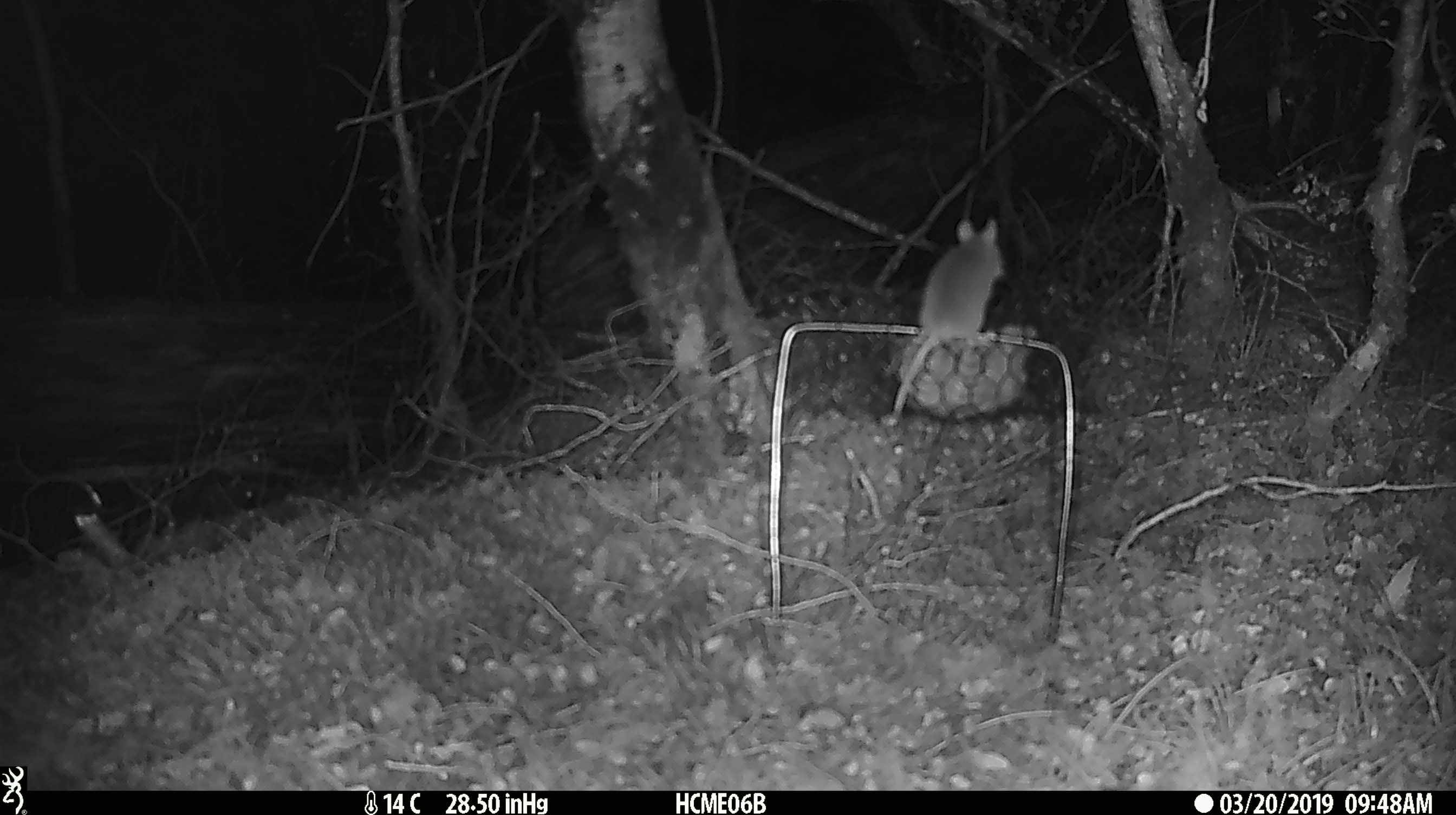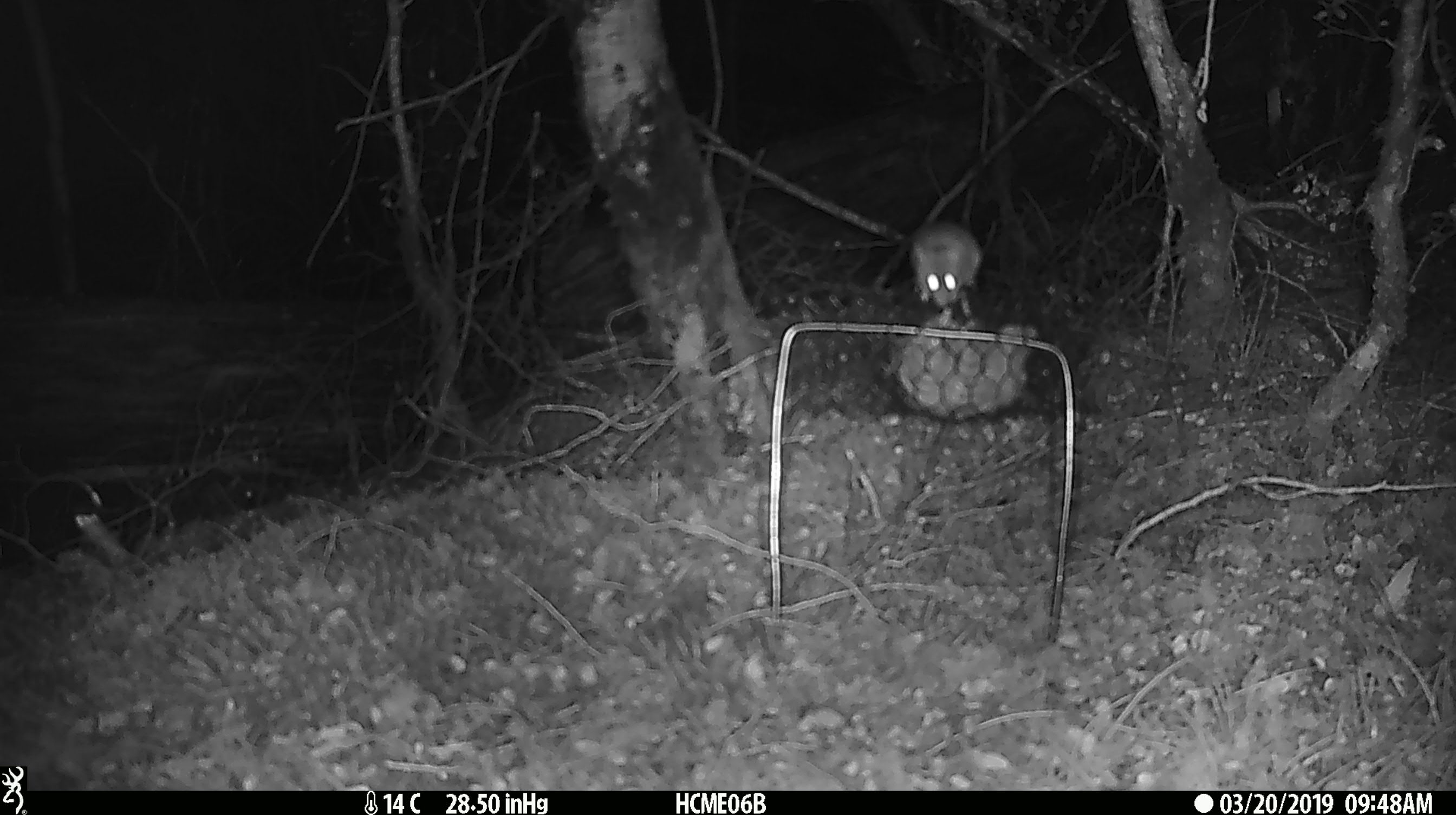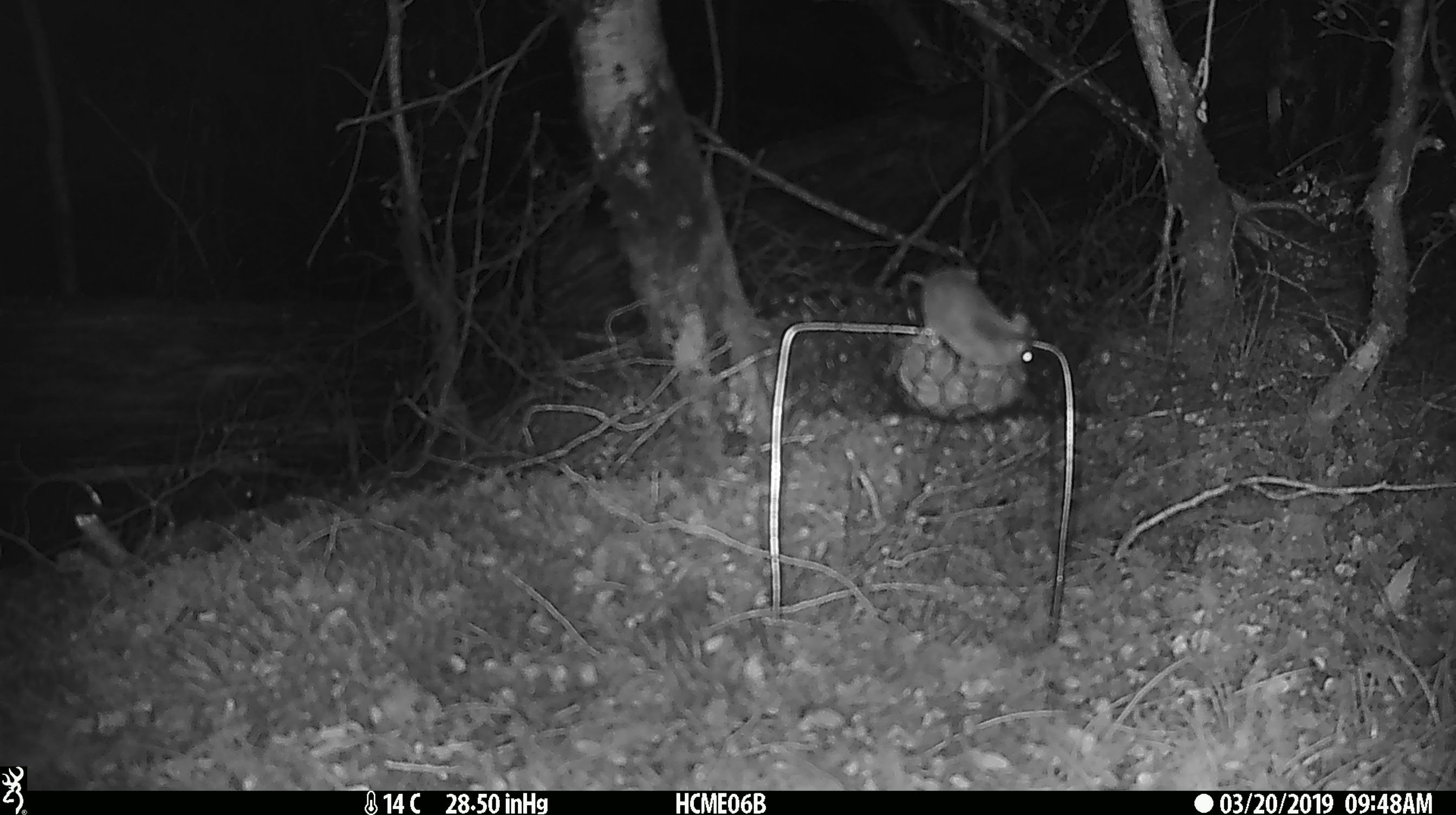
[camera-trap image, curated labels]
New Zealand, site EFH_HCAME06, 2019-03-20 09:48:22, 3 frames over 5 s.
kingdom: Animalia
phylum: Chordata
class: Mammalia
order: Rodentia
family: Muridae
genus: Mus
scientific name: Mus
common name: mouse